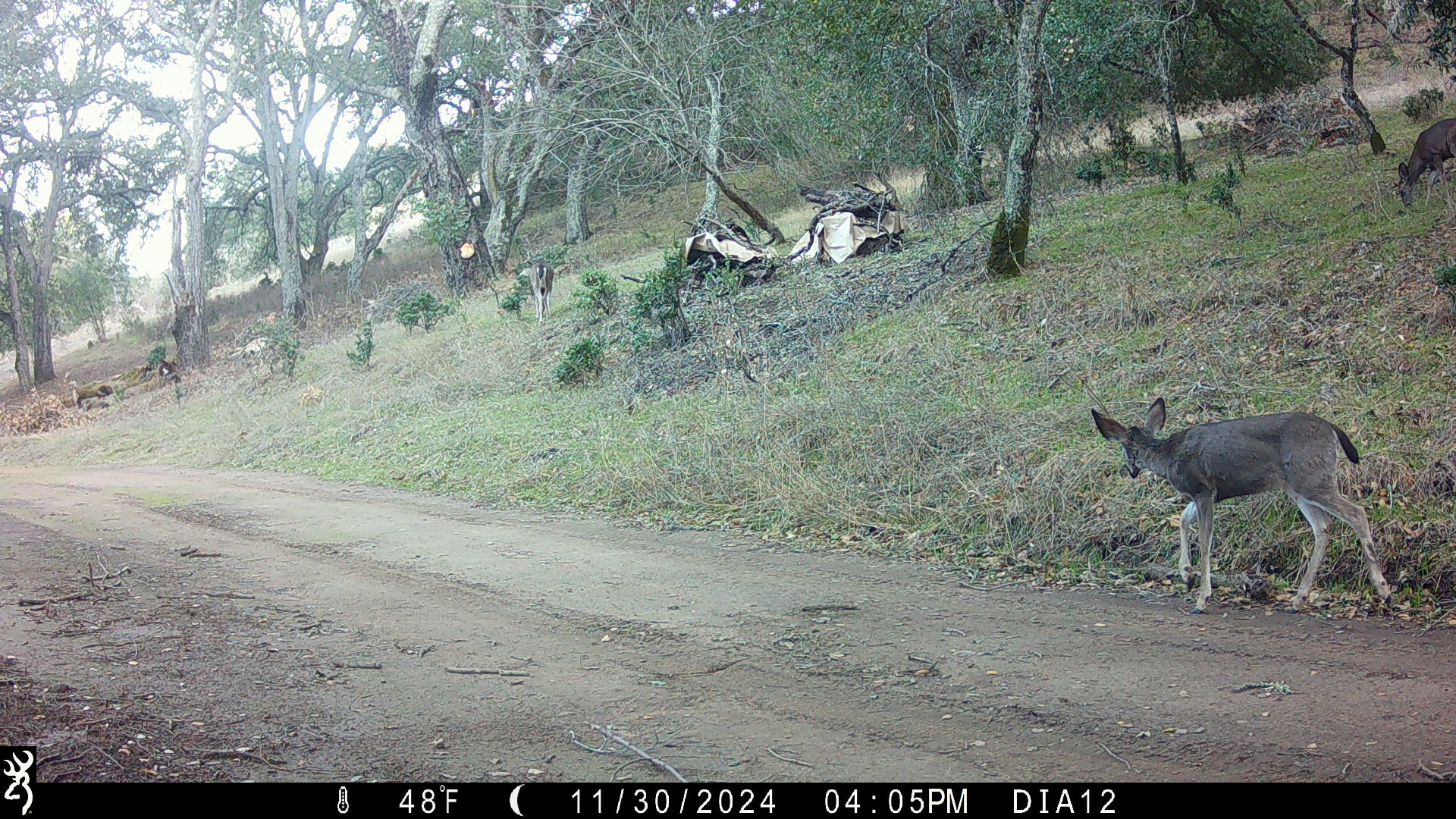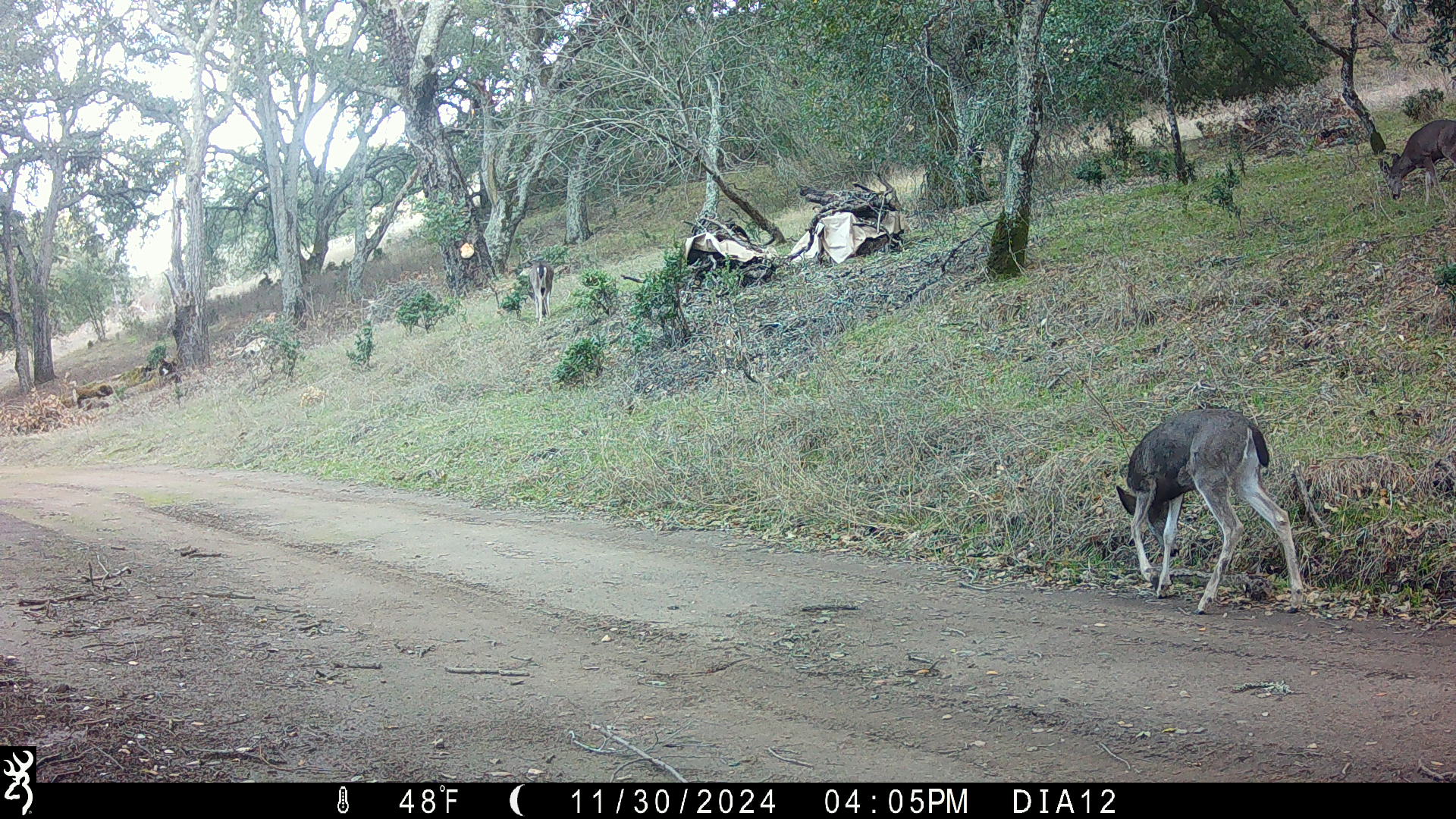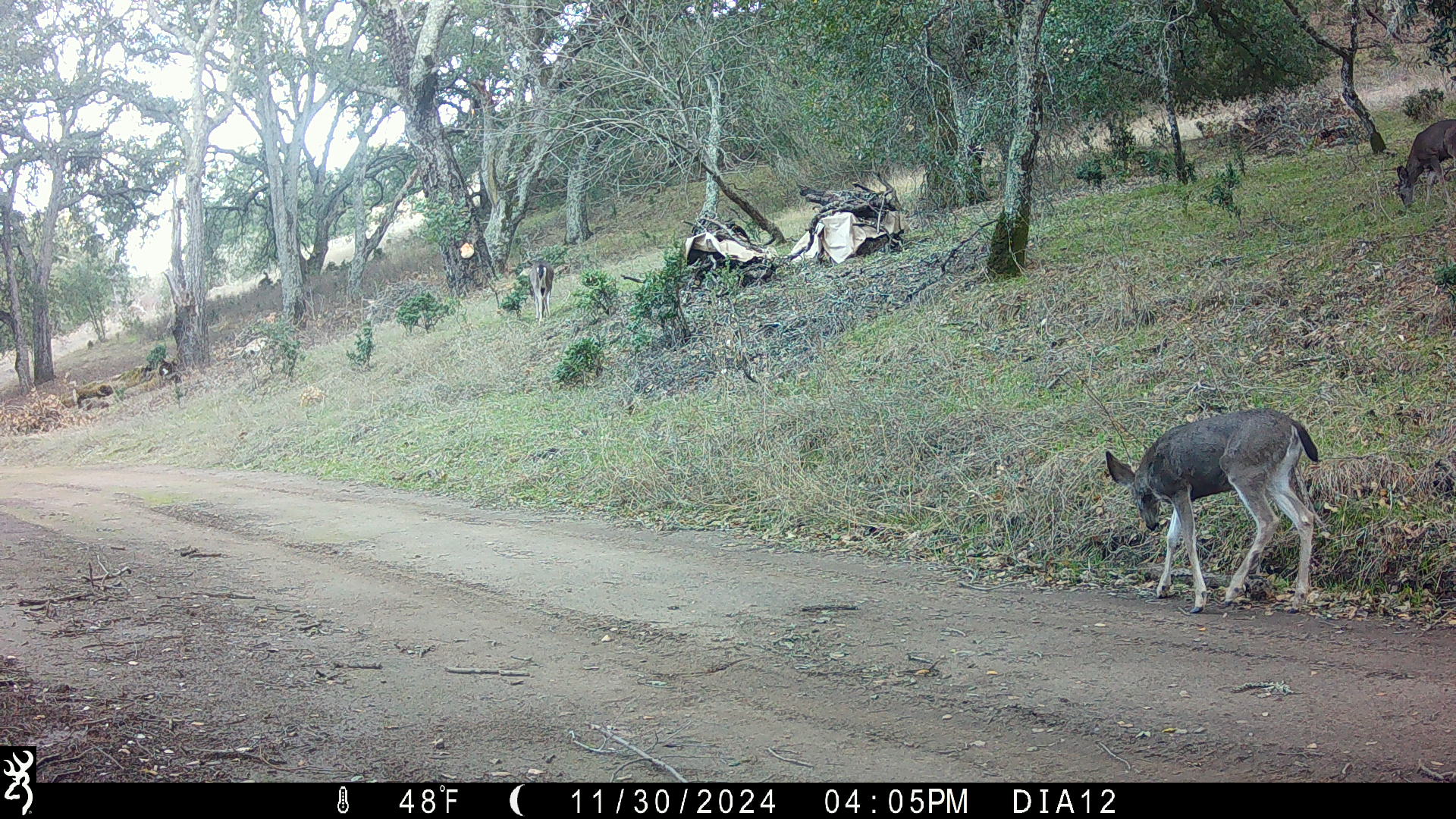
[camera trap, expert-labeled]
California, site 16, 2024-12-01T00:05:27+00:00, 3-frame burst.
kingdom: Animalia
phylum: Chordata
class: Mammalia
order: Artiodactyla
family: Cervidae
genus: Odocoileus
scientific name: Odocoileus hemionus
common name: mule deer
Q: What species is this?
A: Mule deer (Odocoileus hemionus).